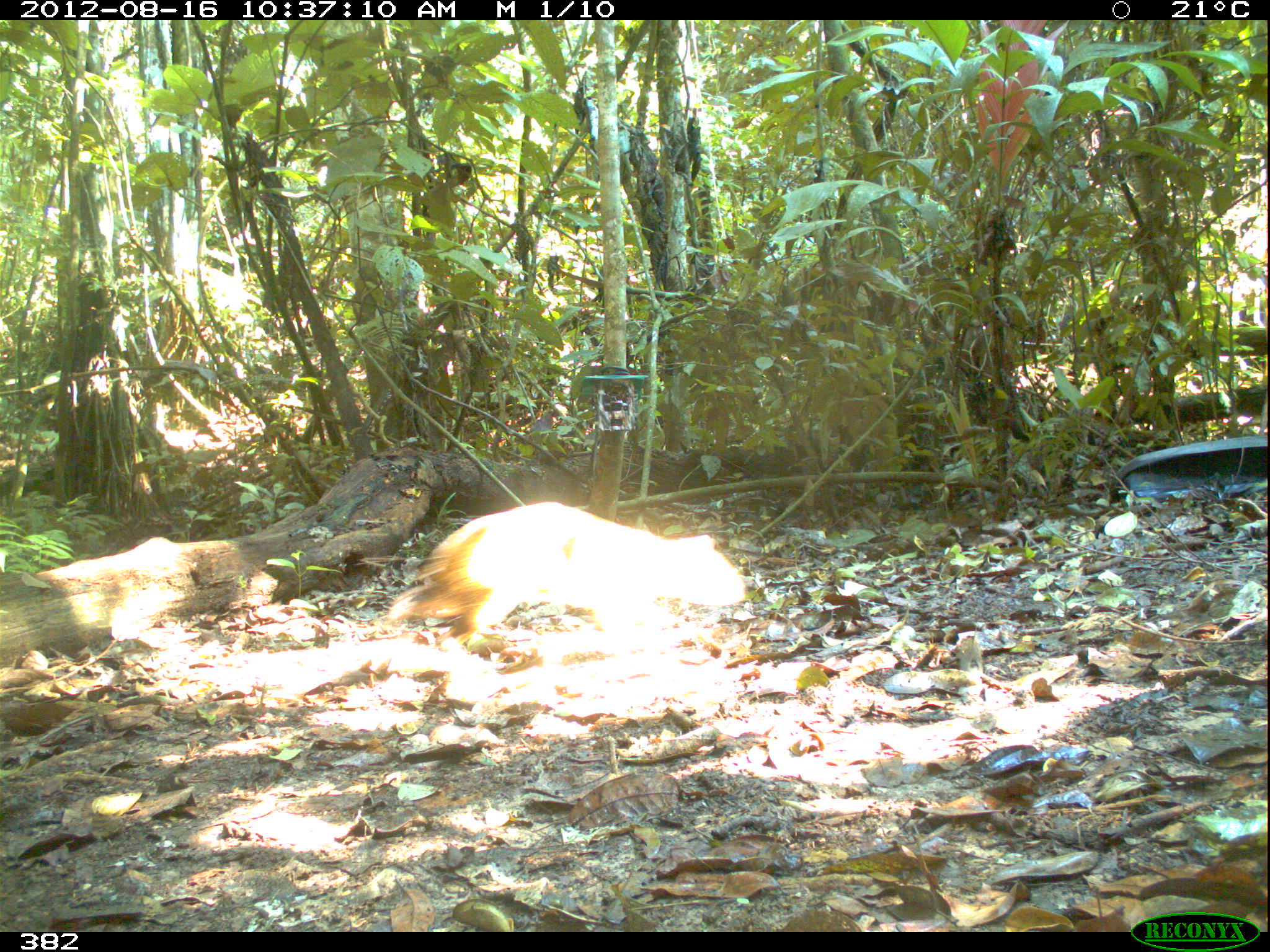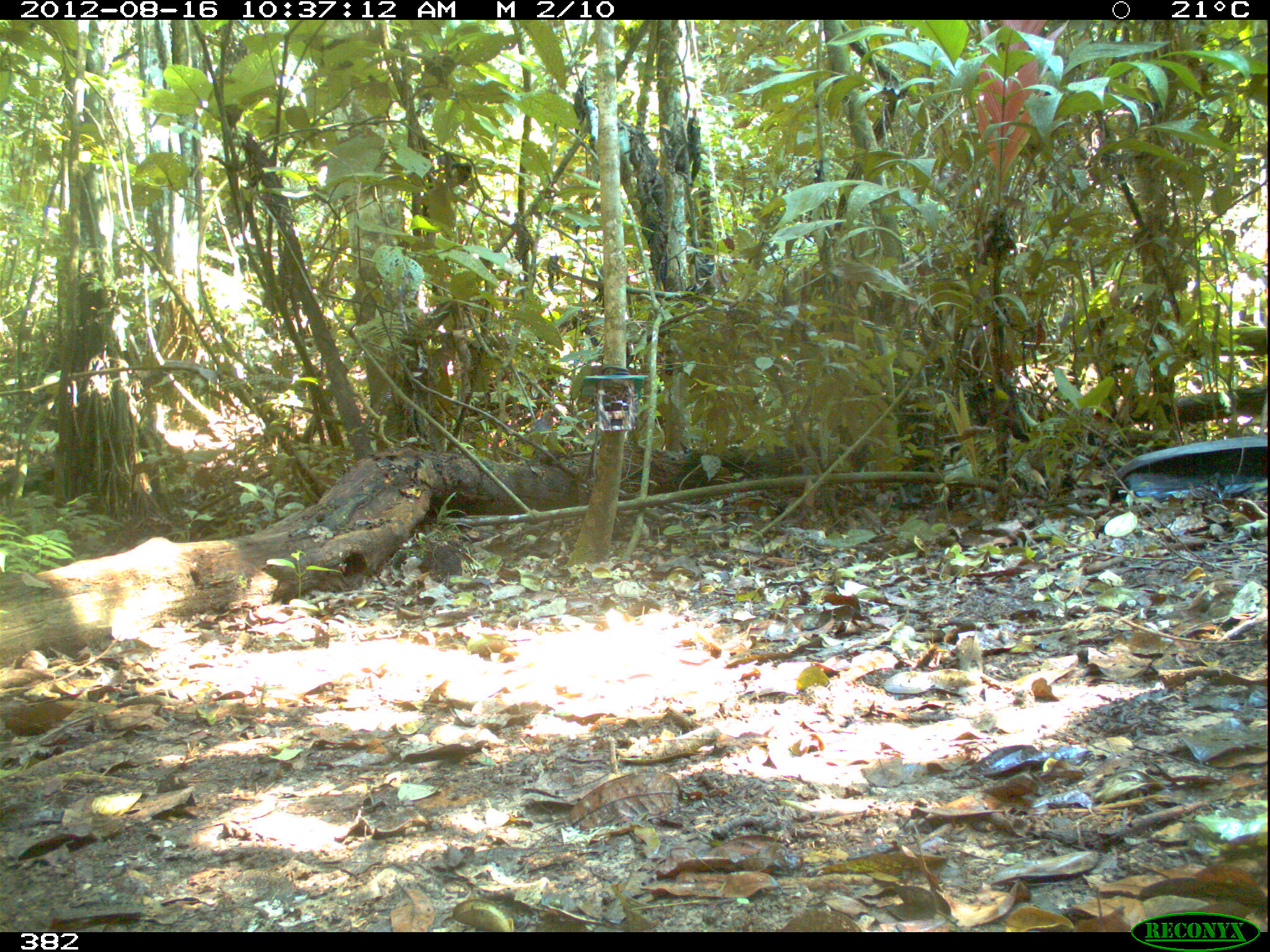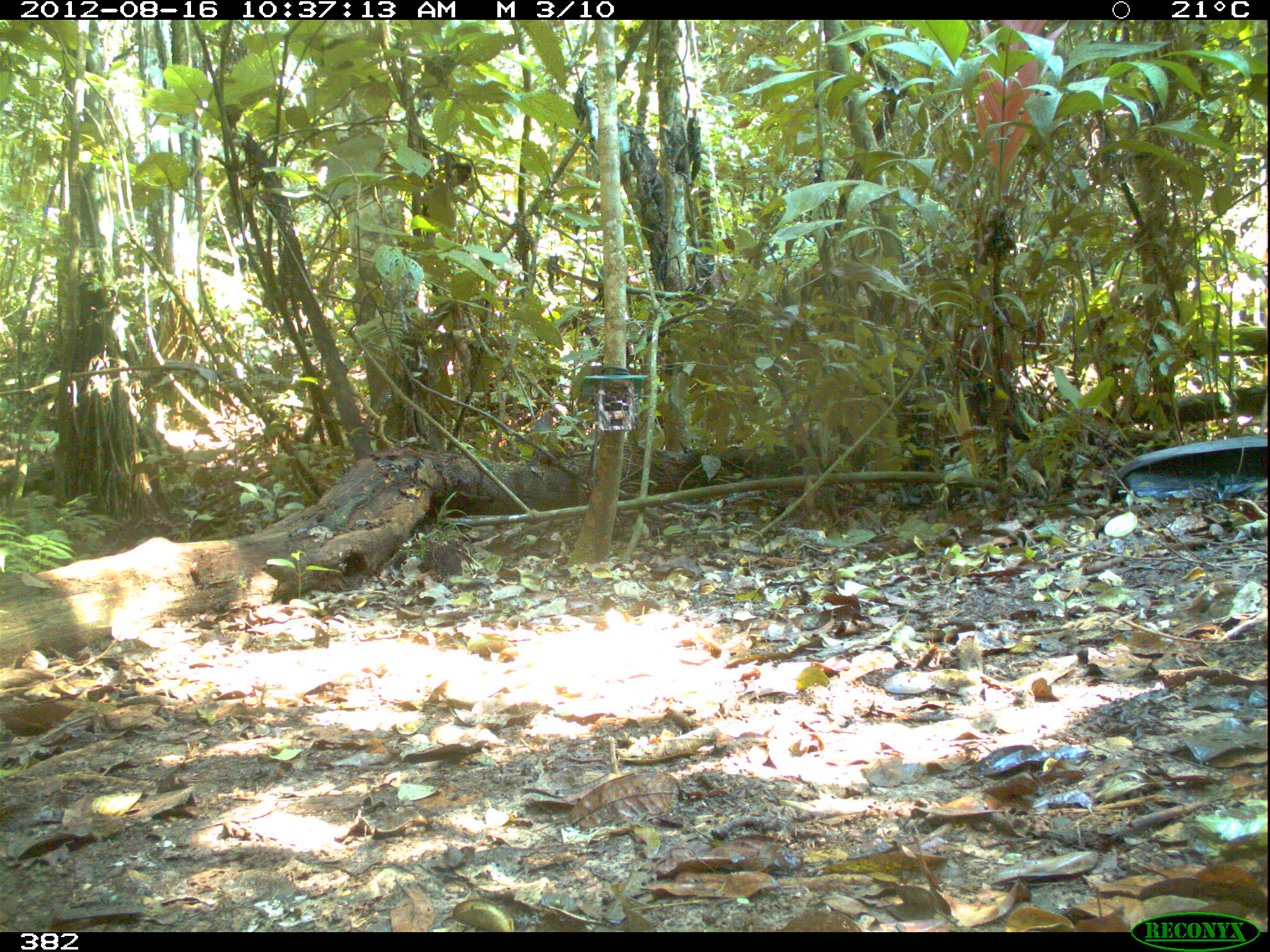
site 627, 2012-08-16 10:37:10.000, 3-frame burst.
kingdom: Animalia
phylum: Chordata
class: Mammalia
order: Rodentia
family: Dasyproctidae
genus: Dasyprocta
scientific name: Dasyprocta punctata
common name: central american agouti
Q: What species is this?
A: Dasyprocta punctata (central american agouti).